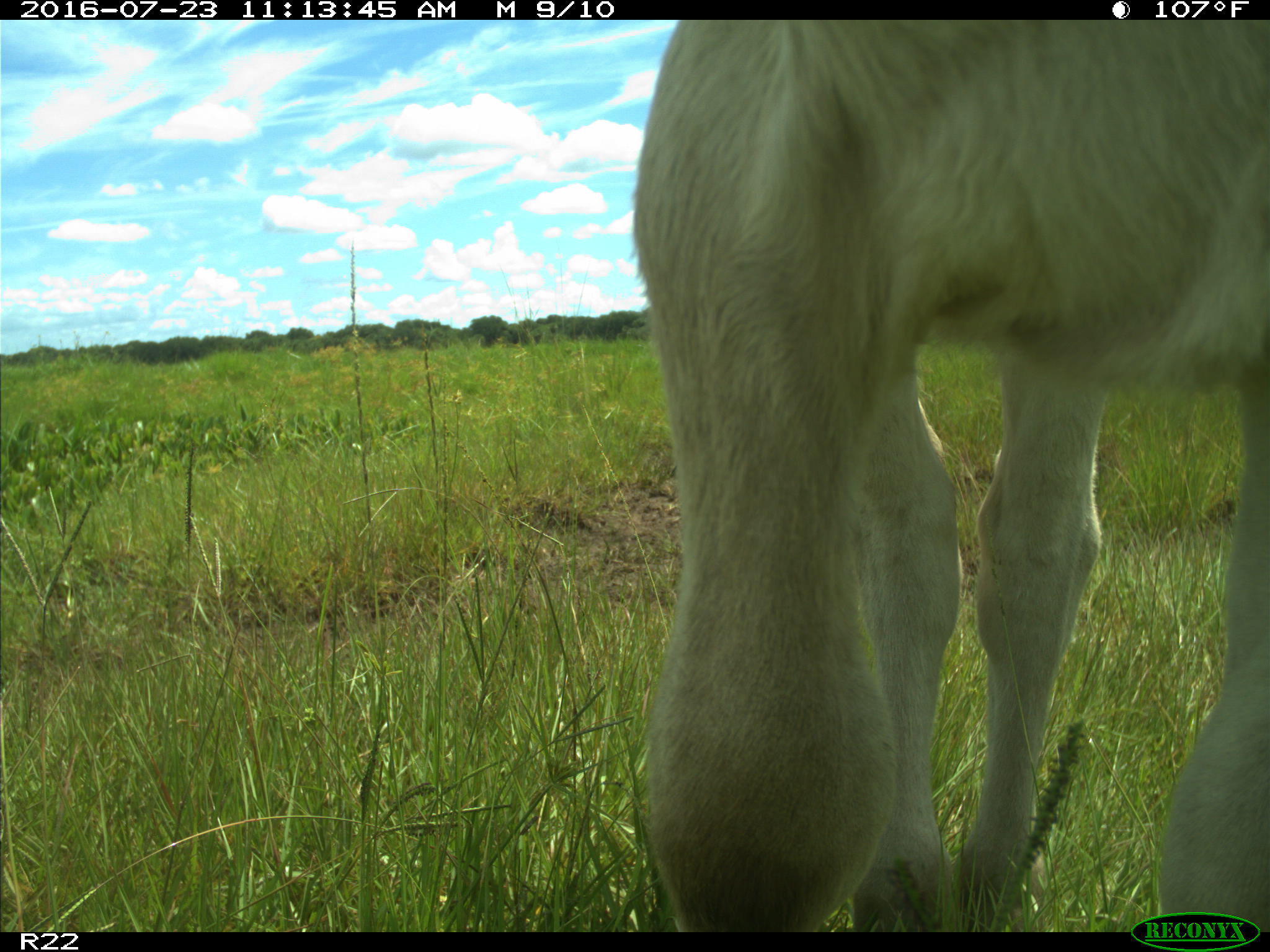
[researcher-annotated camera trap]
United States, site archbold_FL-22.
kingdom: Animalia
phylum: Chordata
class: Mammalia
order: Artiodactyla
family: Bovidae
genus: Bos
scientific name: Bos taurus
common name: domestic cow